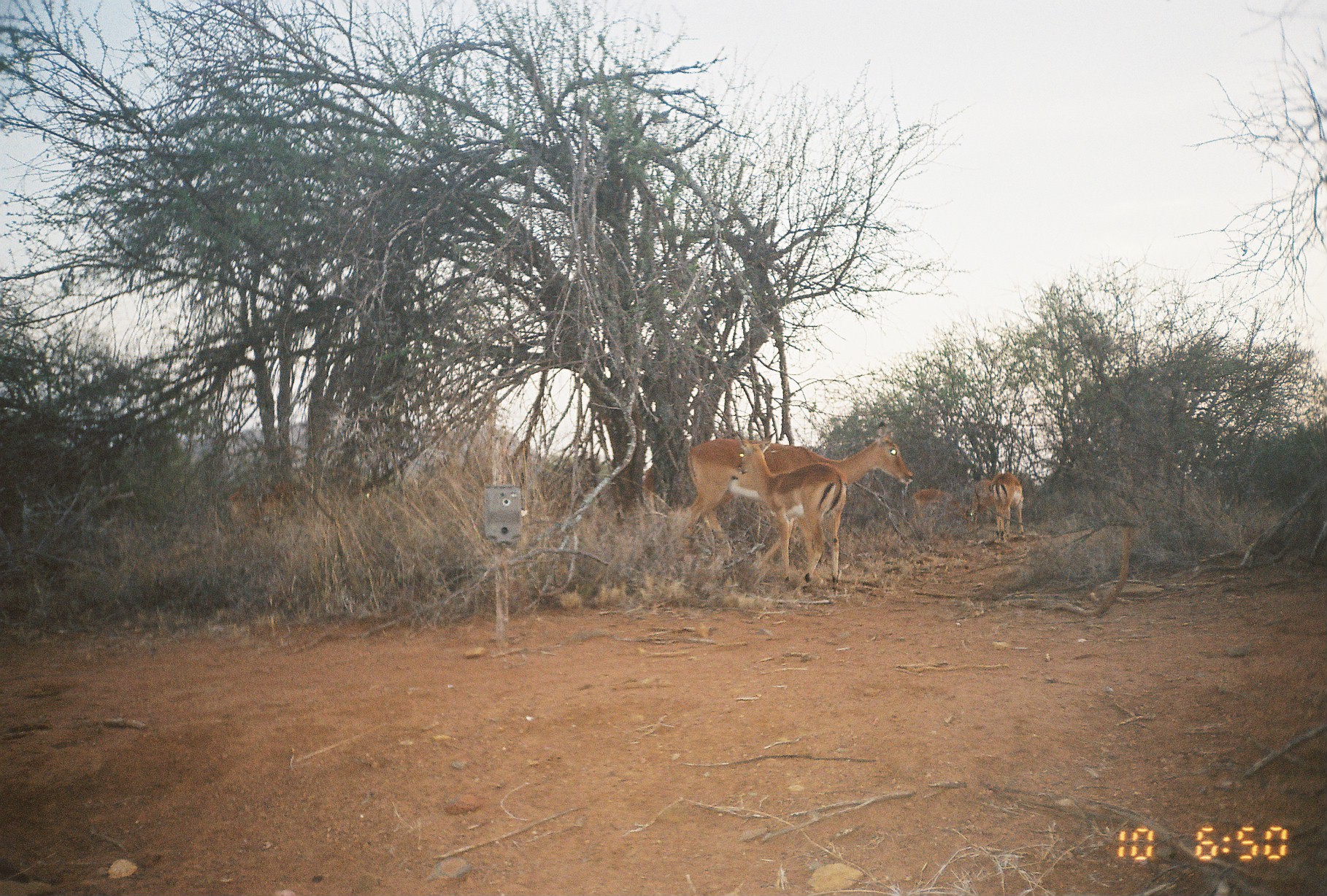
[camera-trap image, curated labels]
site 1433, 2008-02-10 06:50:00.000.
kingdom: Animalia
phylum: Chordata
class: Mammalia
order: Artiodactyla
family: Bovidae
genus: Aepyceros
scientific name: Aepyceros melampus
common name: impala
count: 5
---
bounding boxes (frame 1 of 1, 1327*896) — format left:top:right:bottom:
aepyceros melampus: 682:419:912:569; 734:429:846:594; 989:472:1026:541; 913:487:971:531; 969:479:995:522